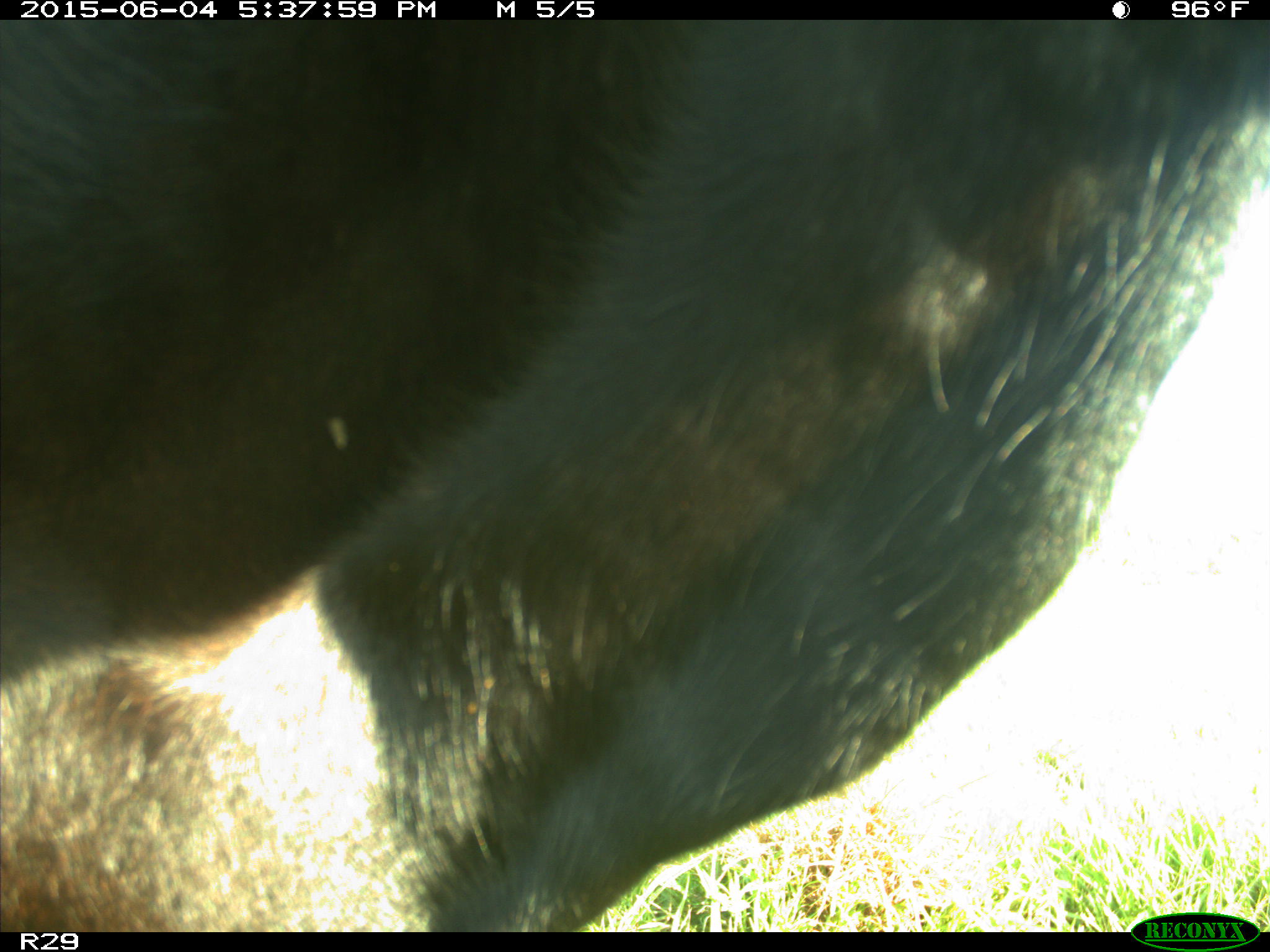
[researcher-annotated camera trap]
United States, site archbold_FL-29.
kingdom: Animalia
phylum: Chordata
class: Mammalia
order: Artiodactyla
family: Bovidae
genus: Bos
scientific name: Bos taurus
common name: domestic cow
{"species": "Bos taurus (domestic cow)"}